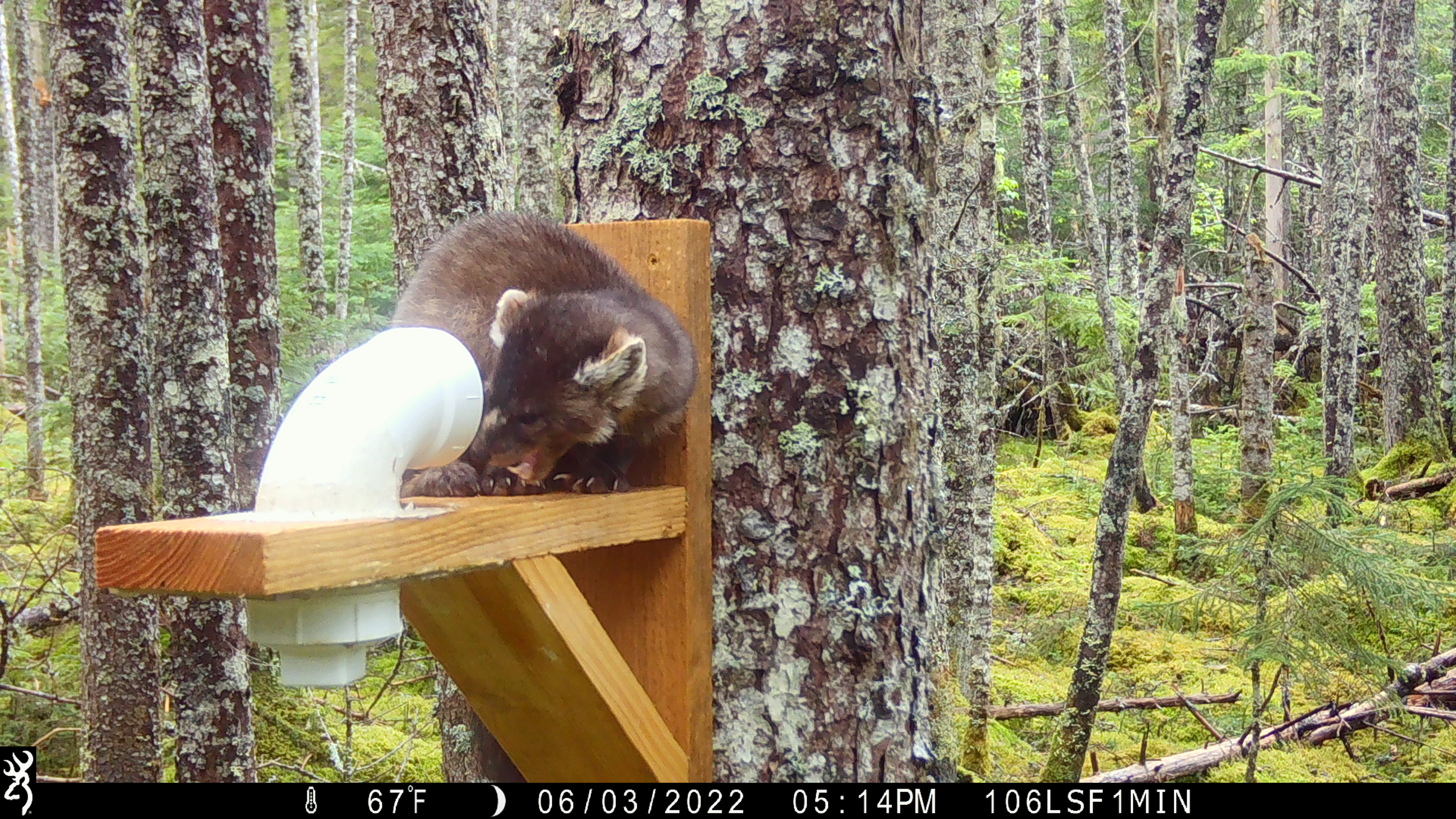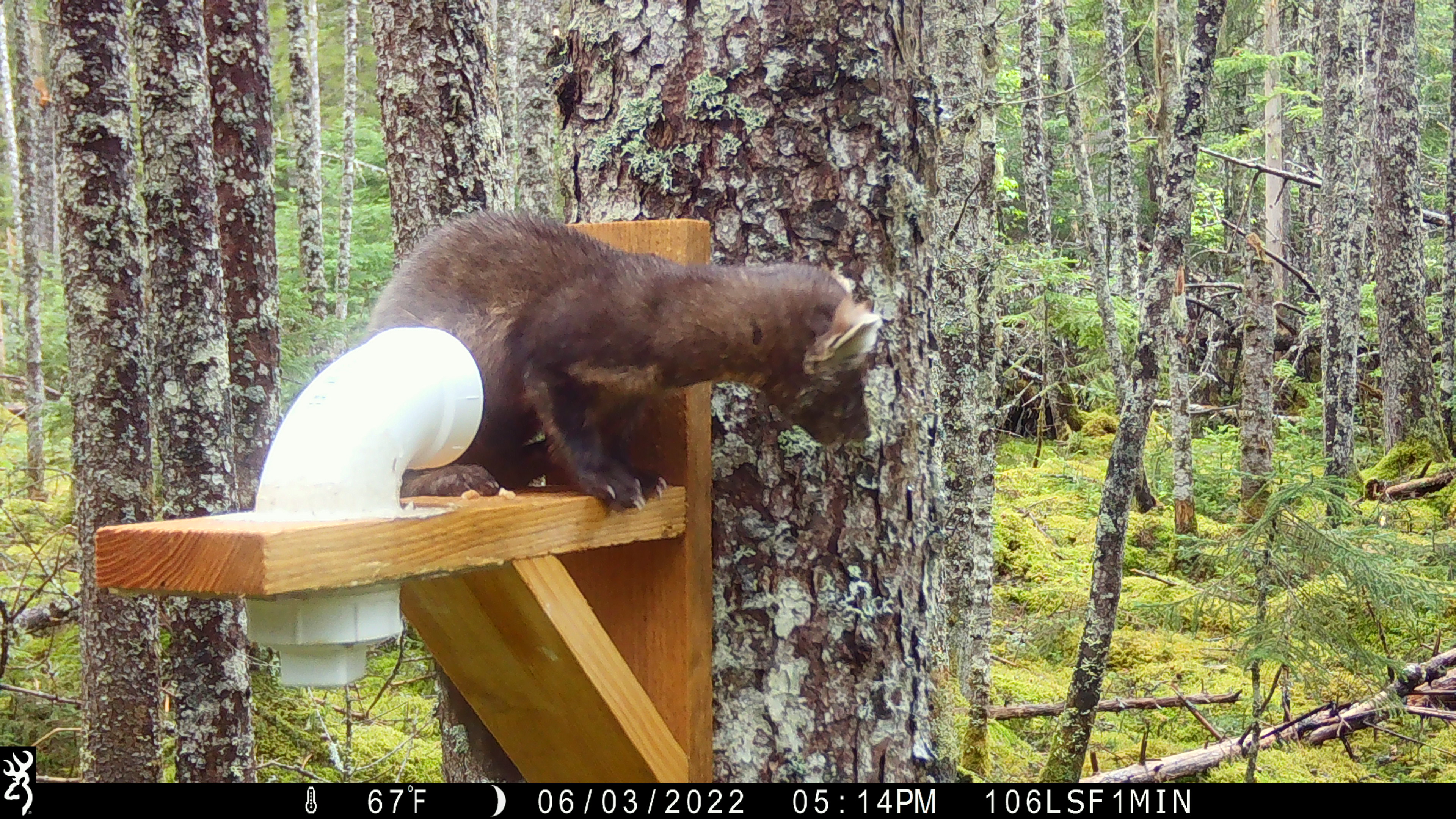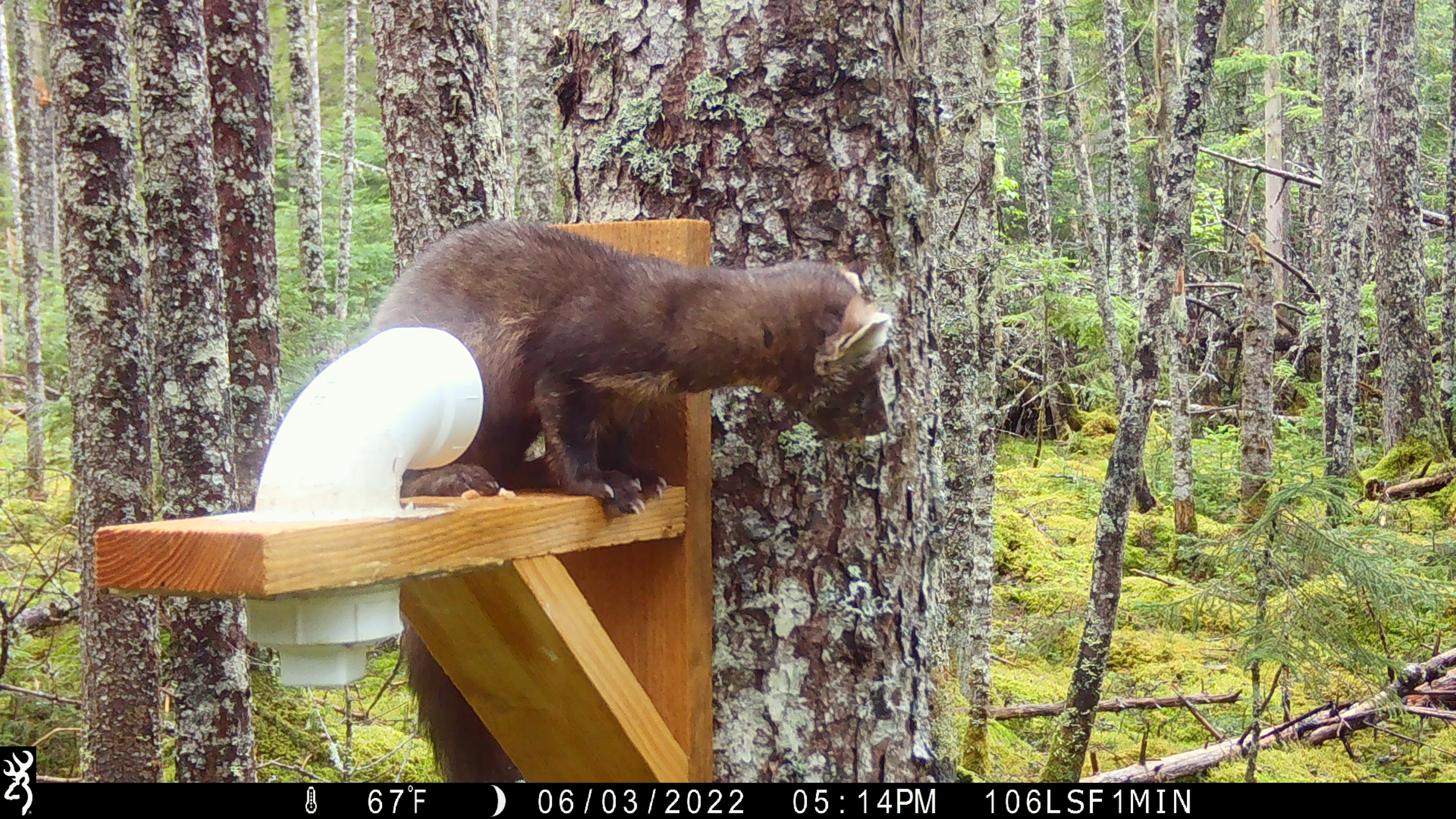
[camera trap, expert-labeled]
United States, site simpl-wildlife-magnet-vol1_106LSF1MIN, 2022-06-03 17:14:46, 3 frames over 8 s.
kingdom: Animalia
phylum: Chordata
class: Mammalia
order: Carnivora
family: Mustelidae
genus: Martes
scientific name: Martes americana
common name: american marten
American marten (Martes americana).